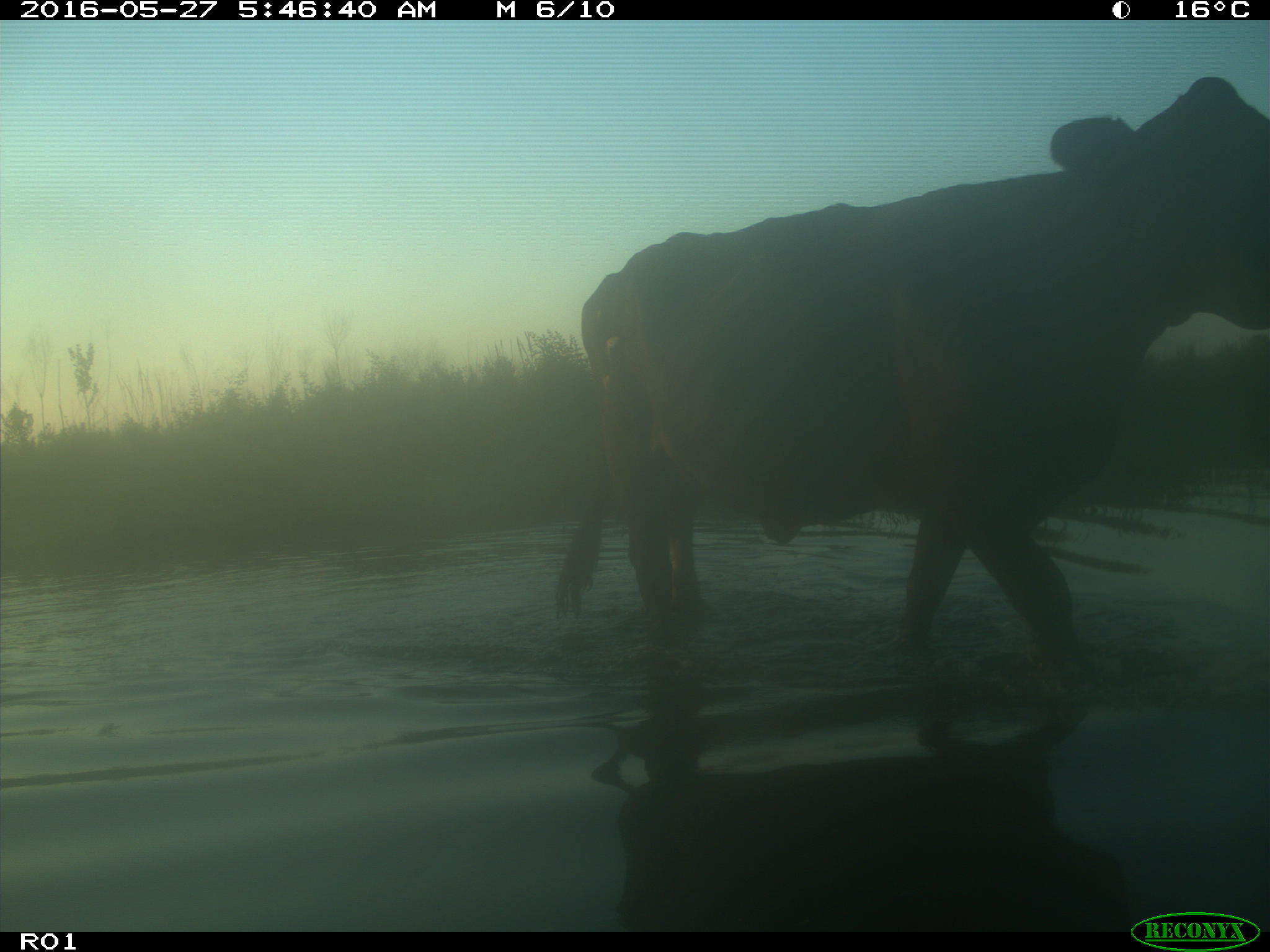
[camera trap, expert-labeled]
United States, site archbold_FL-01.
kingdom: Animalia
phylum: Chordata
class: Mammalia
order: Artiodactyla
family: Bovidae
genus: Bos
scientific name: Bos taurus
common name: domestic cow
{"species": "Bos taurus (domestic cow)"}